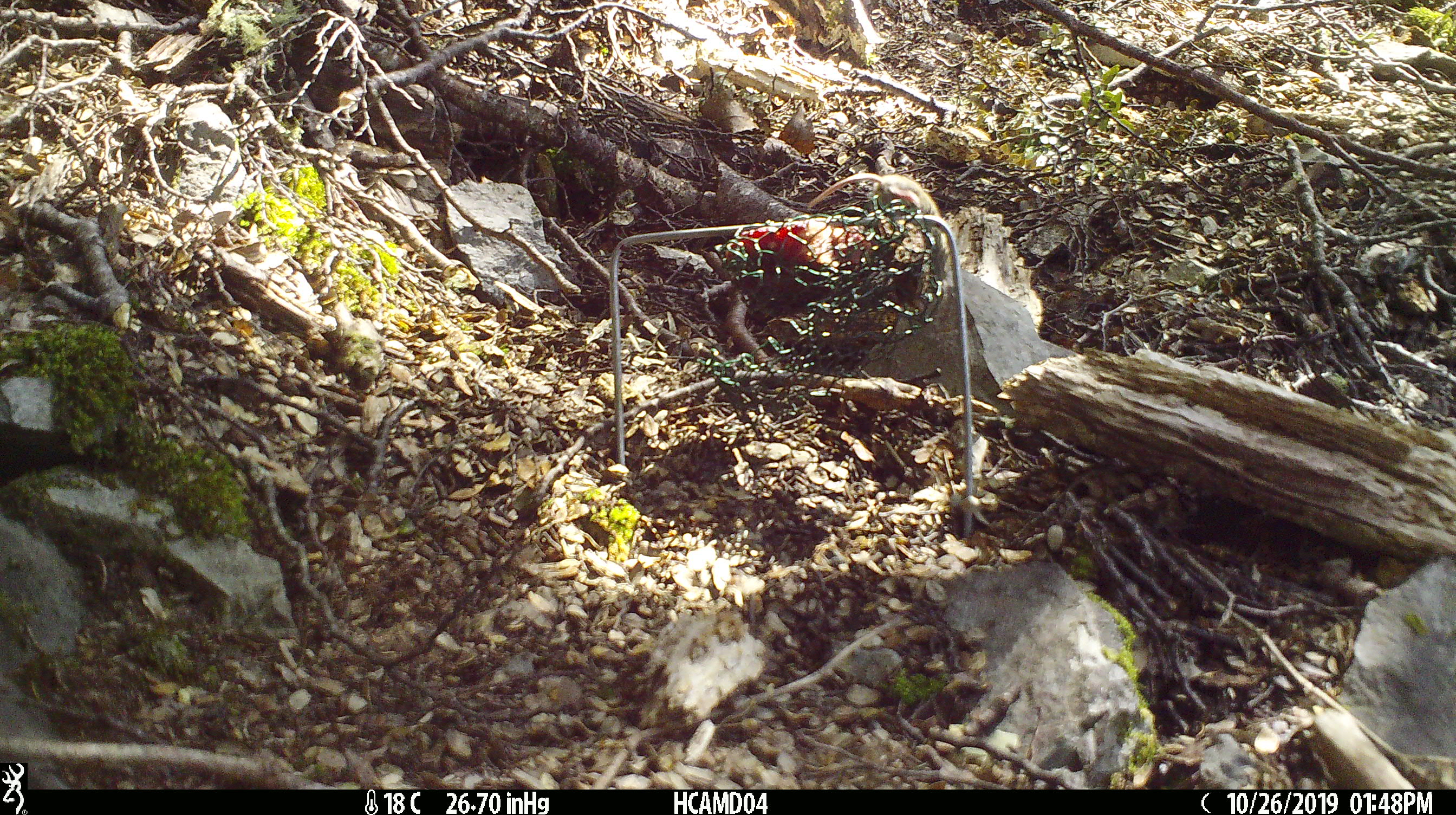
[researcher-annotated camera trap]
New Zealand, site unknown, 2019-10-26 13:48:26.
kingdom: Animalia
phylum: Chordata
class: Mammalia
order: Rodentia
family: Muridae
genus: Mus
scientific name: Mus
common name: mouse